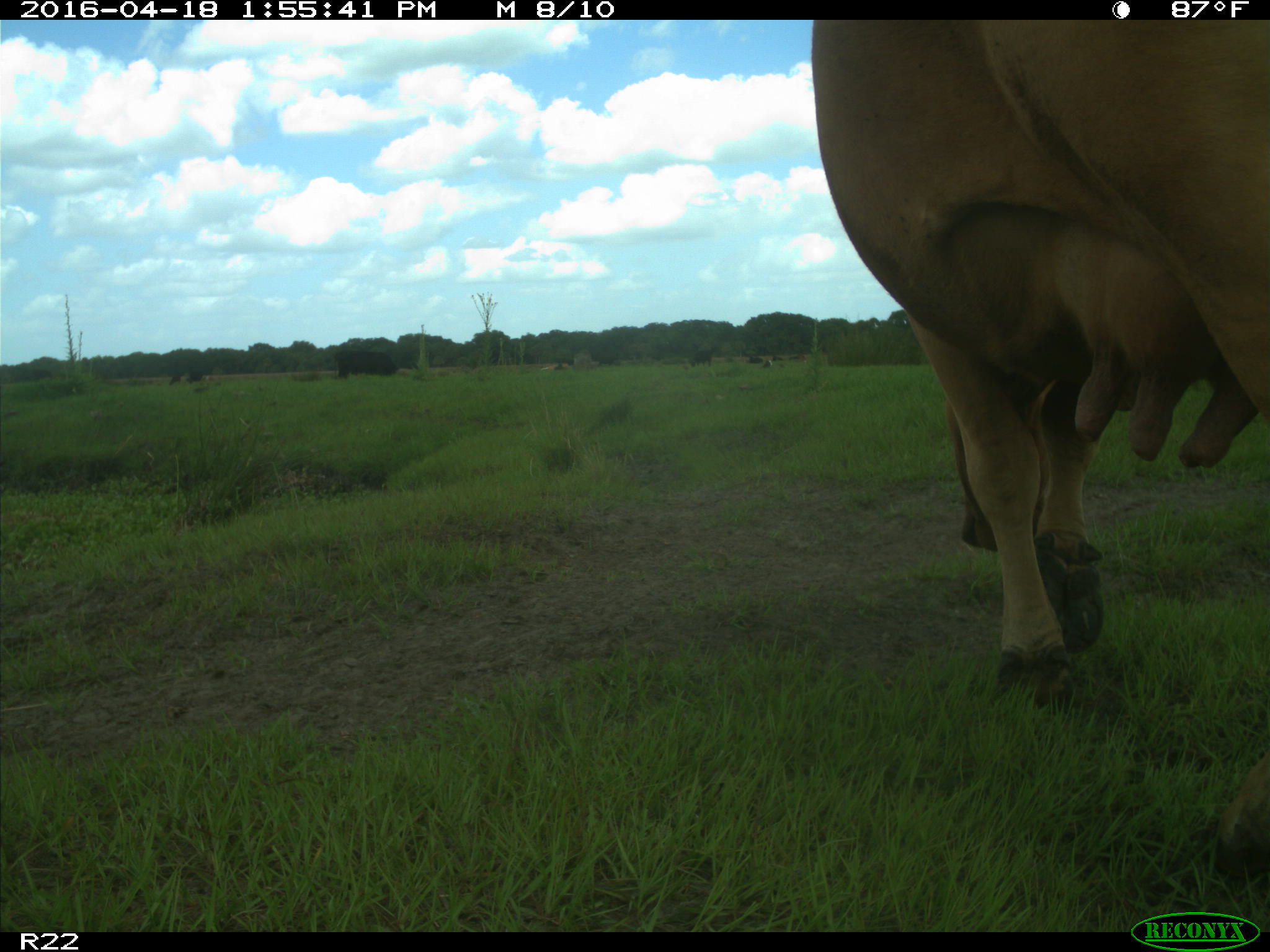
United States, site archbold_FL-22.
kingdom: Animalia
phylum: Chordata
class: Mammalia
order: Artiodactyla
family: Bovidae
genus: Bos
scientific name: Bos taurus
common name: domestic cow